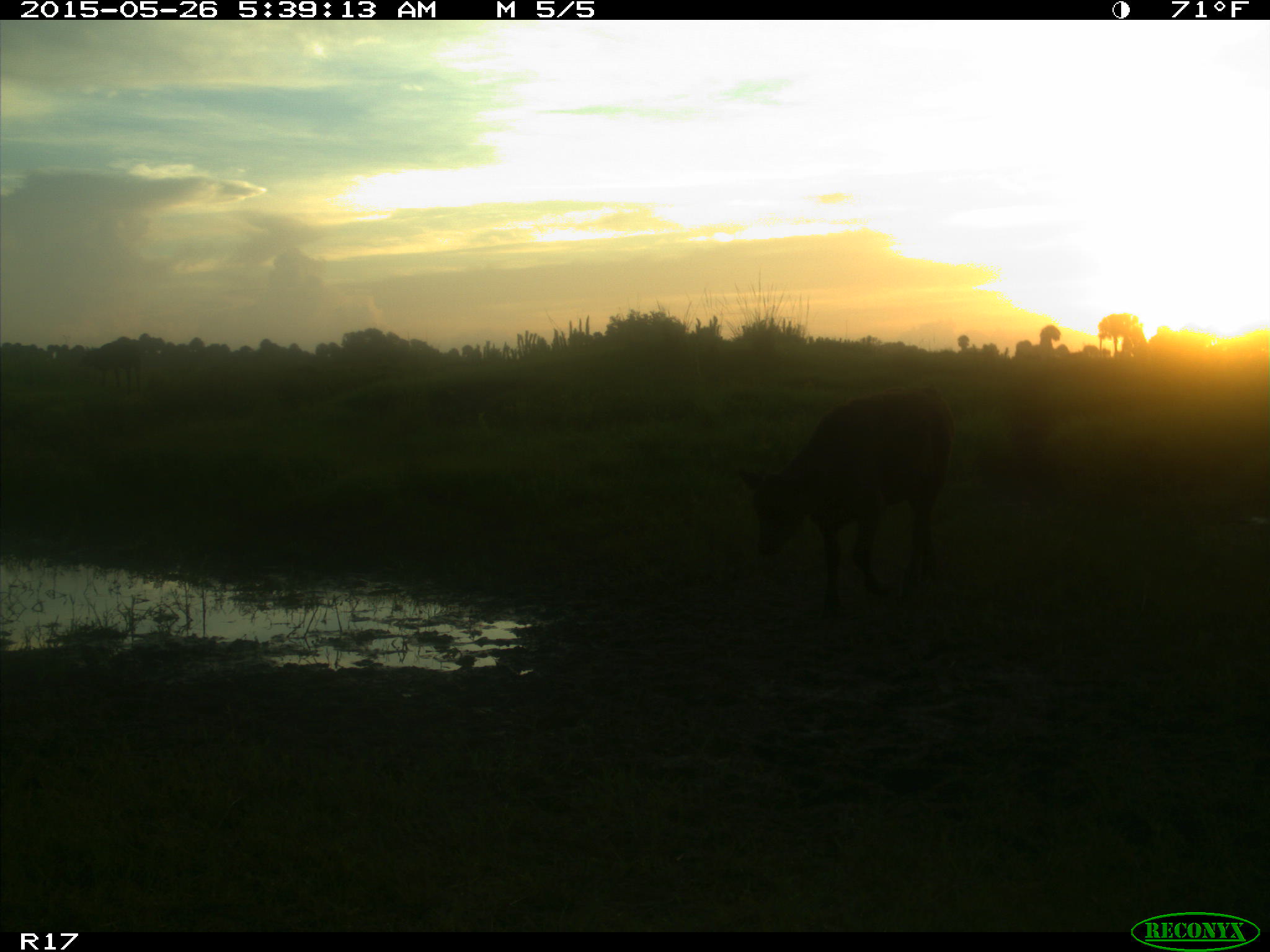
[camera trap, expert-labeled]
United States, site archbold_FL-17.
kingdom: Animalia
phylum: Chordata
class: Mammalia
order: Artiodactyla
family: Bovidae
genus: Bos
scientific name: Bos taurus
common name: domestic cow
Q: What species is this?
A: Bos taurus (domestic cow).